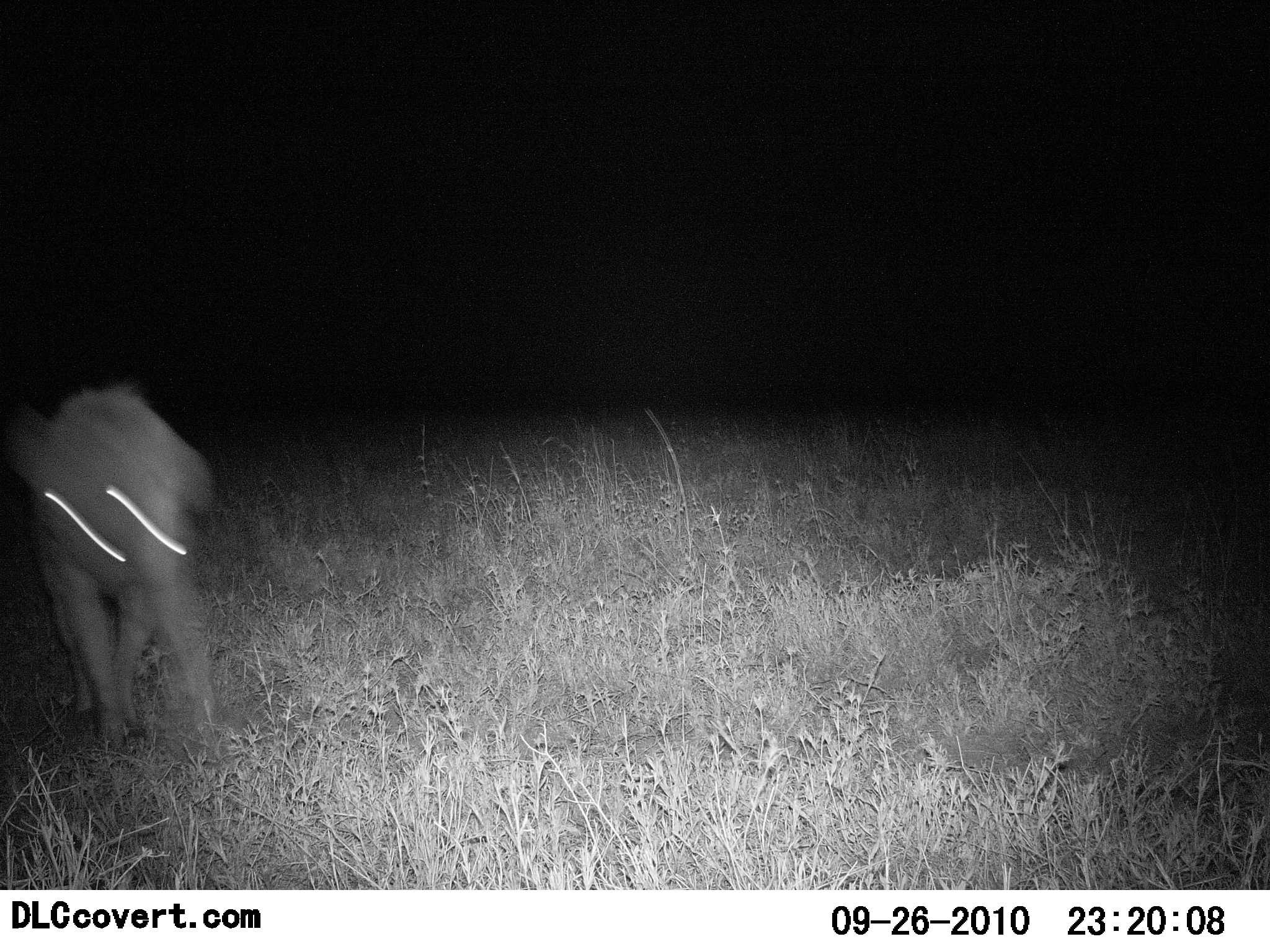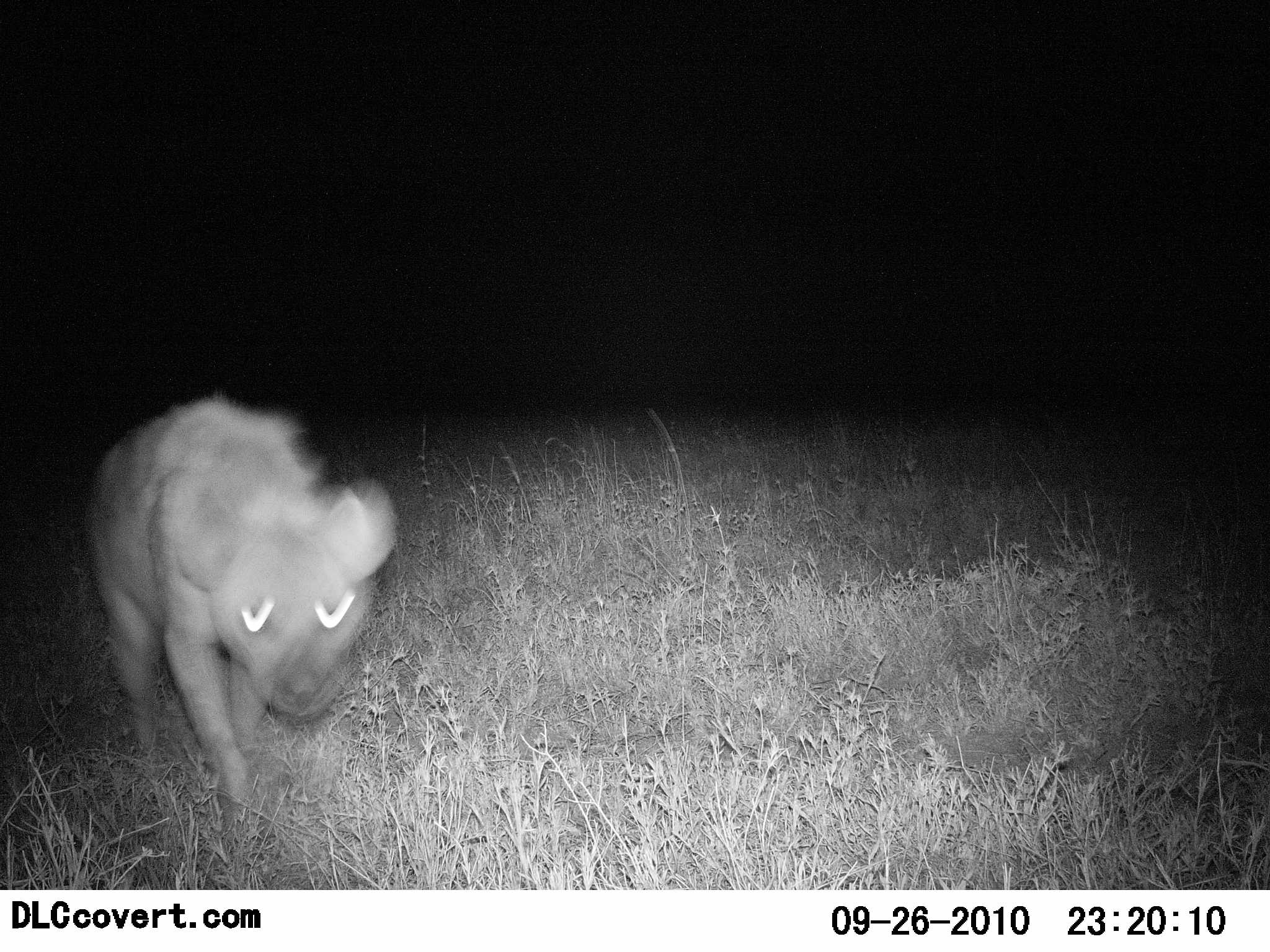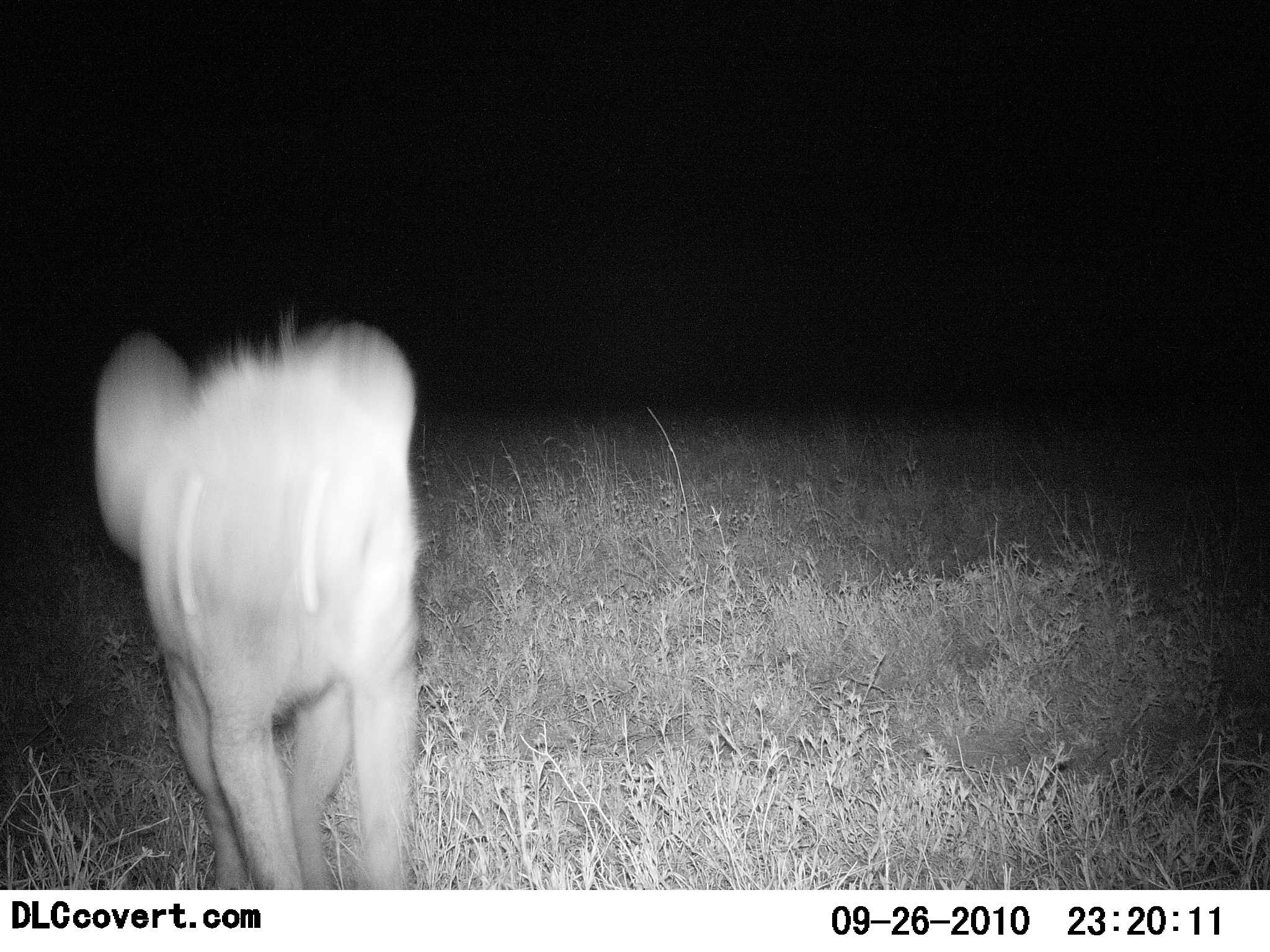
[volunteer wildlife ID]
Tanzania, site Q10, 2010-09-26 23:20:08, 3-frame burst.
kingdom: Animalia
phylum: Chordata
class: Mammalia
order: Carnivora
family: Hyaenidae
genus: Crocuta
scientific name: Crocuta crocuta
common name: spotted hyena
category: hyenaspotted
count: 1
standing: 6%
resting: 0%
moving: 89%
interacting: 11%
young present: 0%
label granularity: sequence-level